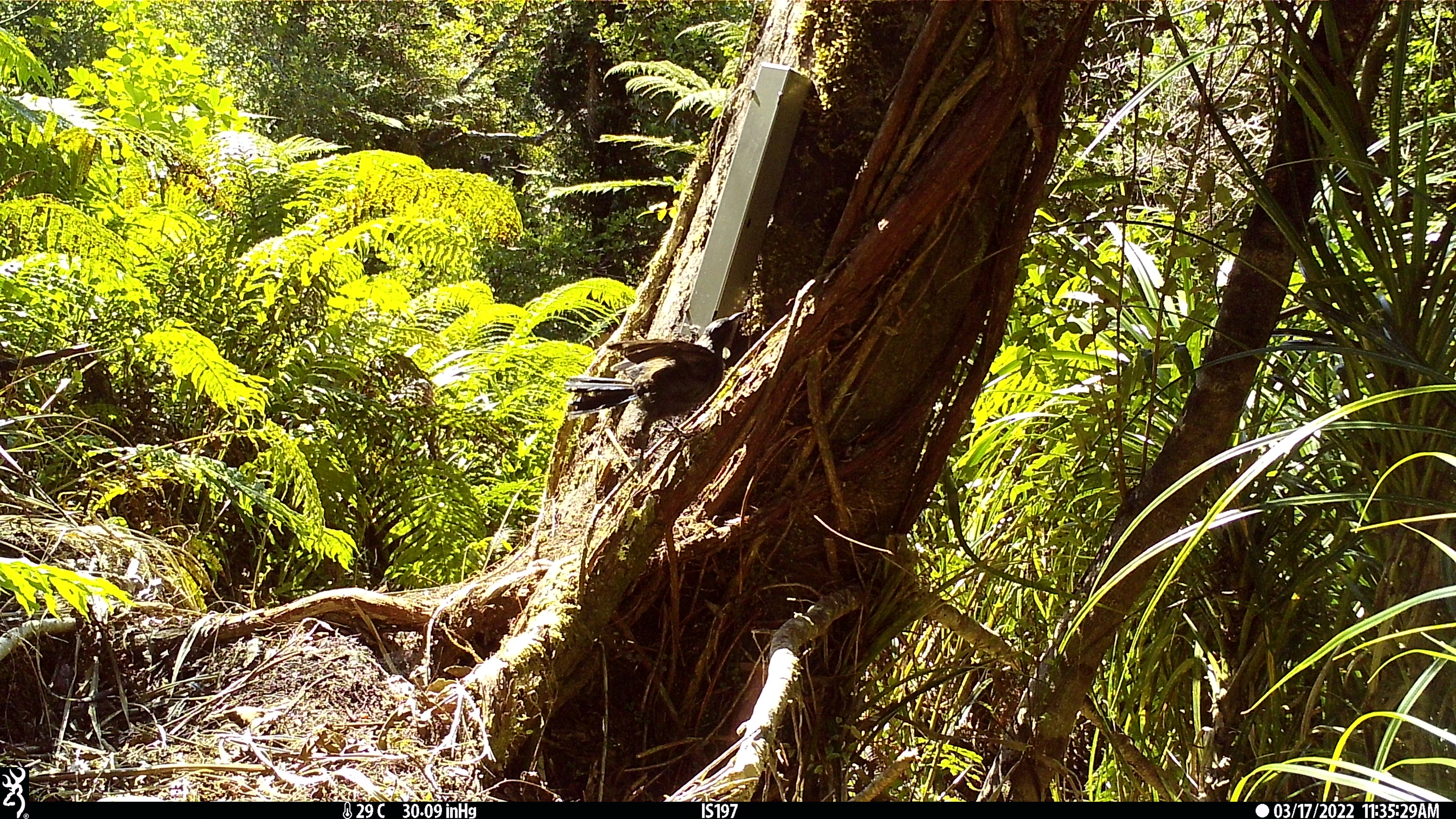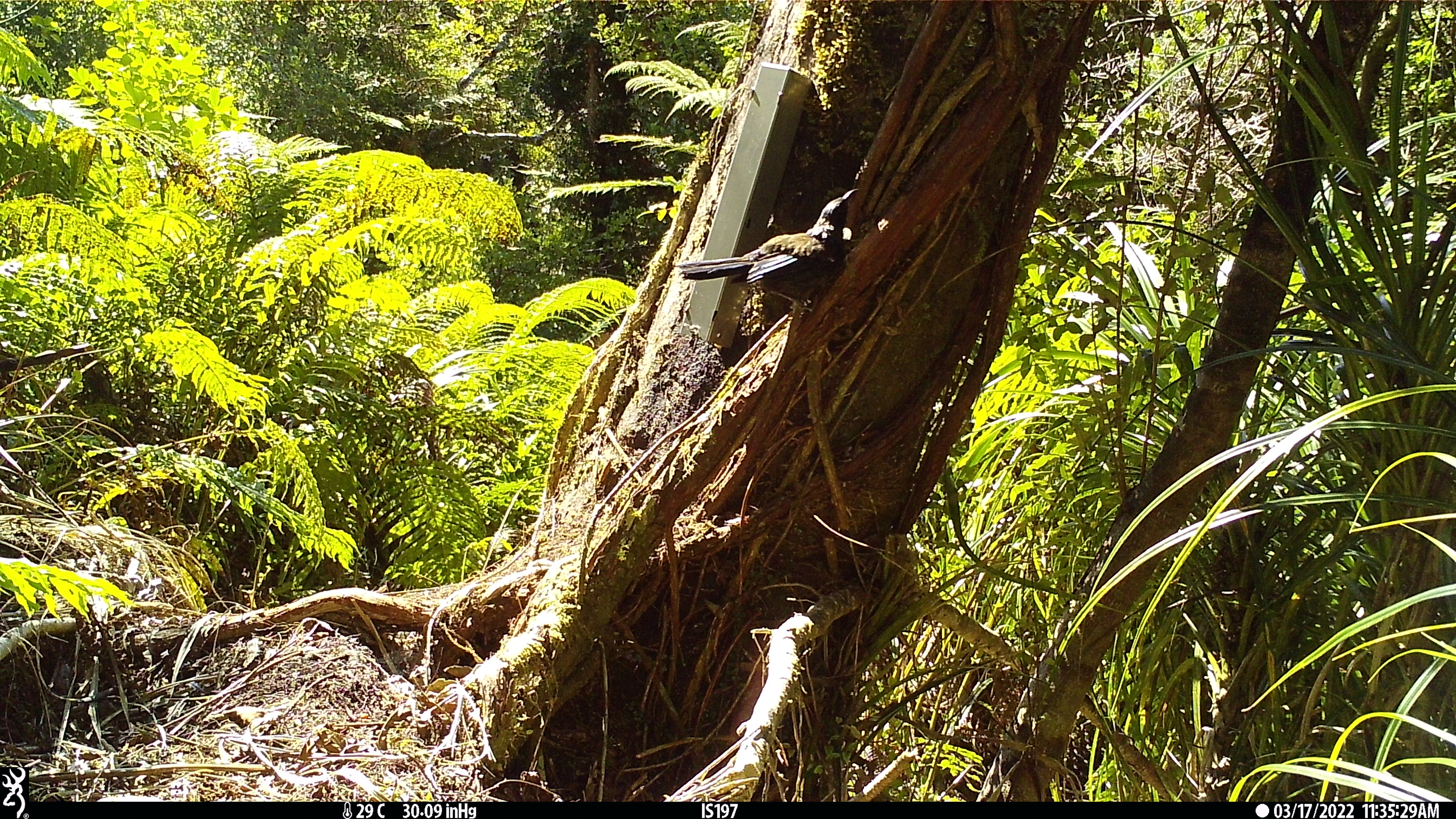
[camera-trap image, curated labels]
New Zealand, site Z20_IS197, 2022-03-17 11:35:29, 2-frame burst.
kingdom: Animalia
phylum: Chordata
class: Aves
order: Passeriformes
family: Meliphagidae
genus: Prosthemadera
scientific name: Prosthemadera novaeseelandiae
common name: tui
Tui (Prosthemadera novaeseelandiae).